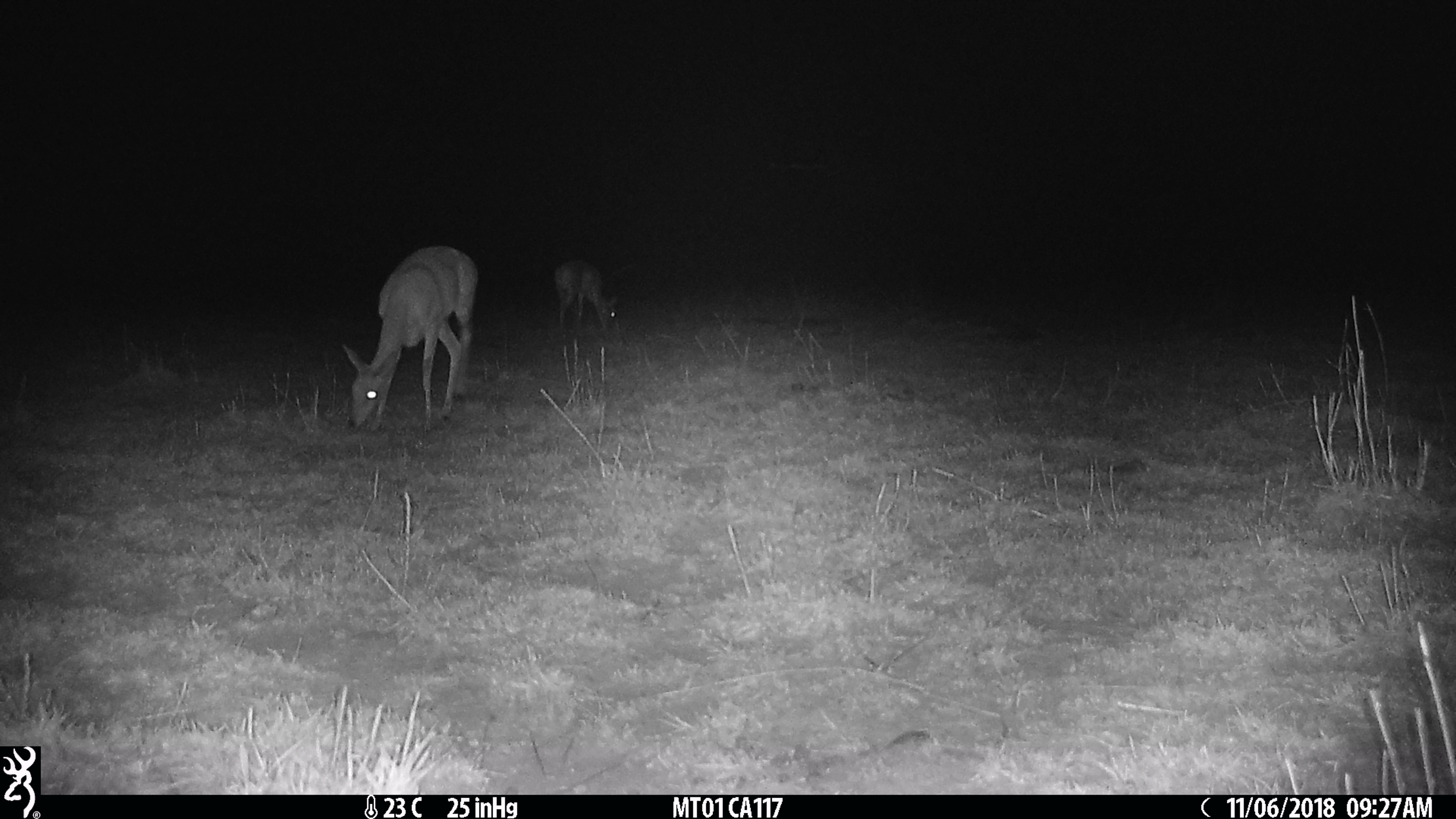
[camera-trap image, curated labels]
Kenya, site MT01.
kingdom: Animalia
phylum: Chordata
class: Mammalia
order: Artiodactyla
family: Bovidae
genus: Ourebia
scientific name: Ourebia ourebi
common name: oribi